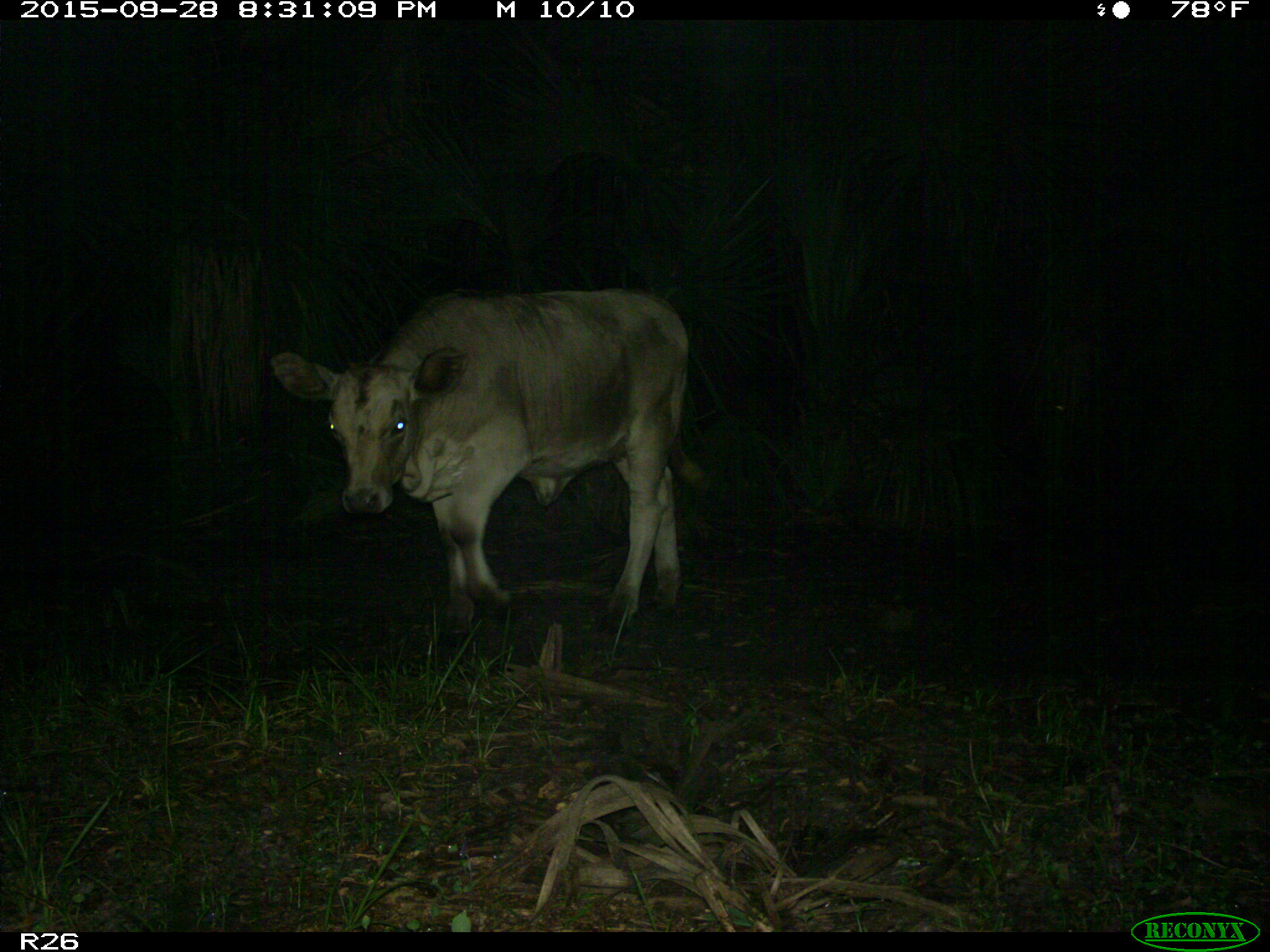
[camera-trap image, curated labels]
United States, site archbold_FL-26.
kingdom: Animalia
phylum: Chordata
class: Mammalia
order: Artiodactyla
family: Bovidae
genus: Bos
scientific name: Bos taurus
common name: domestic cow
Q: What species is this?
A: Bos taurus (domestic cow).